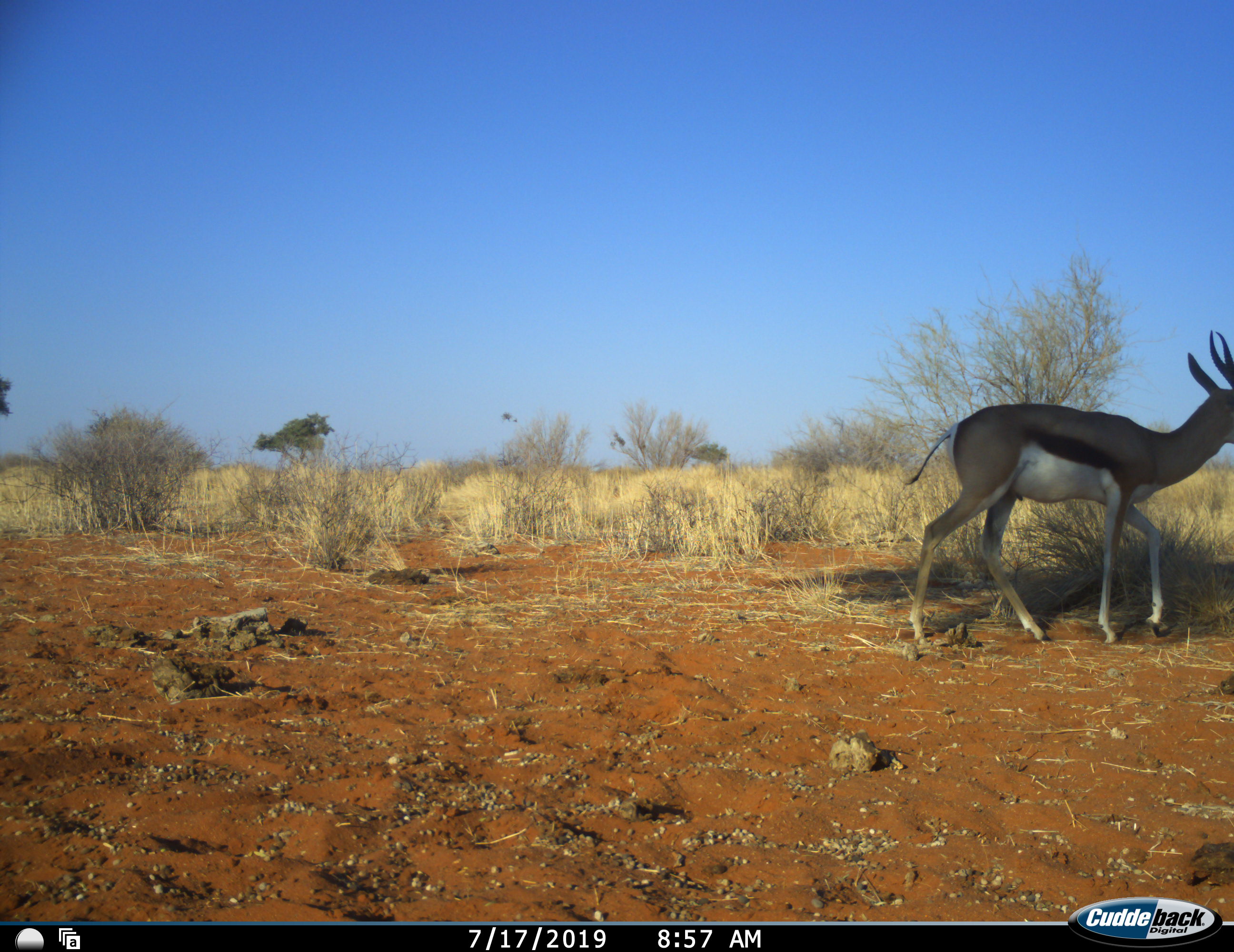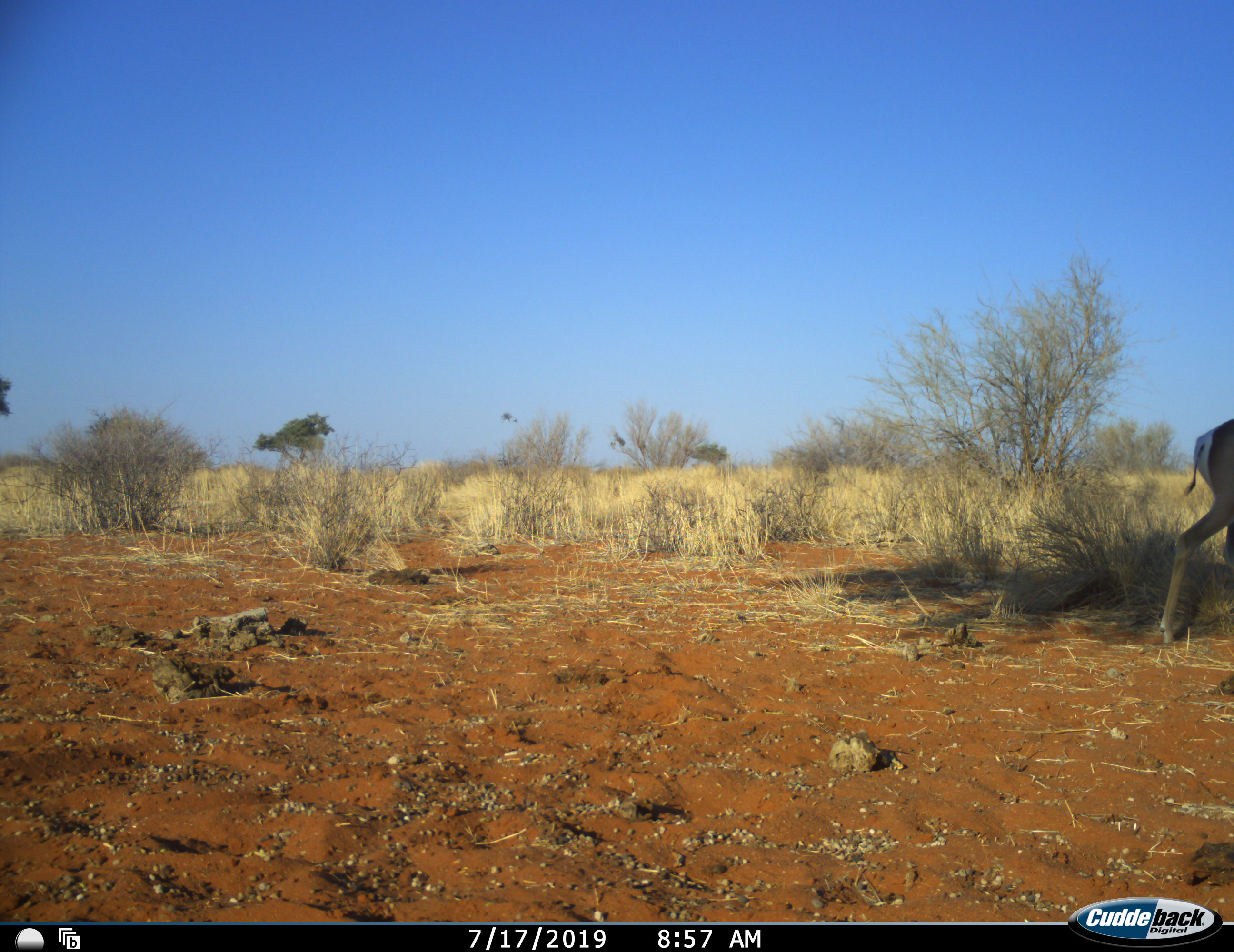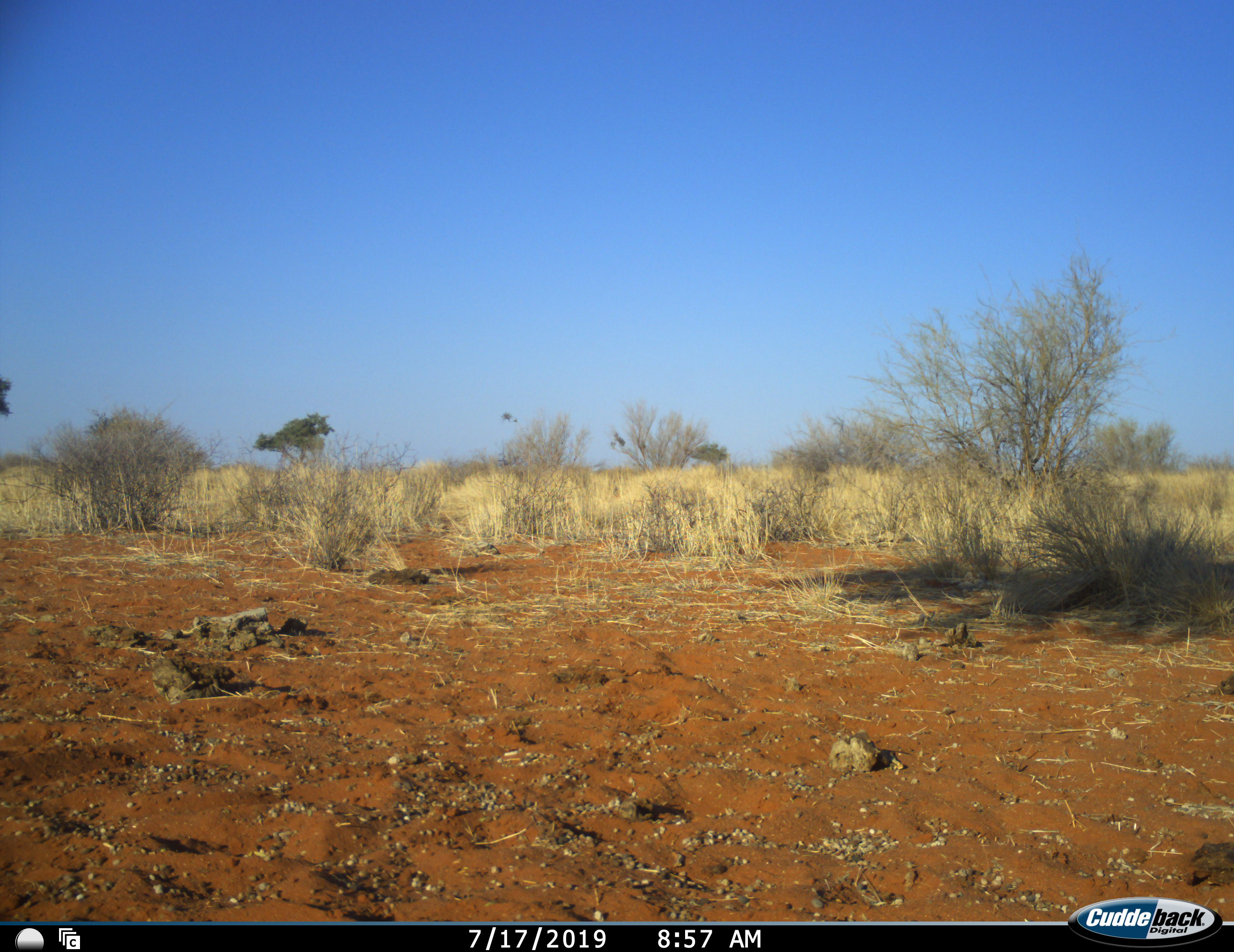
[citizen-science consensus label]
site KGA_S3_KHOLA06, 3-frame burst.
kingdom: Animalia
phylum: Chordata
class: Mammalia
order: Artiodactyla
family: Bovidae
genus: Antidorcas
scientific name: Antidorcas marsupialis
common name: springbok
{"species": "springbok (Antidorcas marsupialis)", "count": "1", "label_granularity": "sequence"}